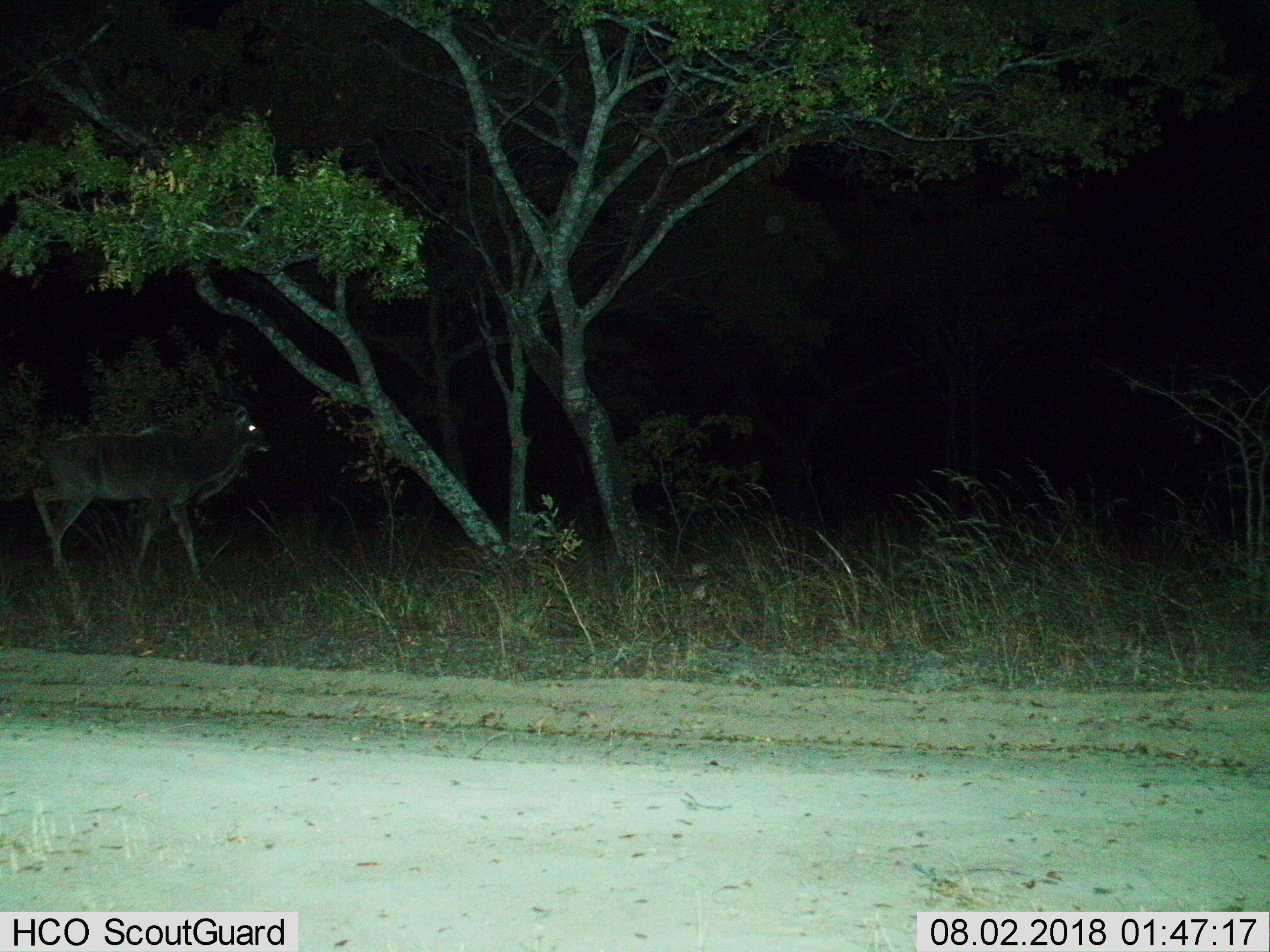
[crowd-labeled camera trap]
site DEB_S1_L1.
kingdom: Animalia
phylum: Chordata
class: Mammalia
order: Artiodactyla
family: Bovidae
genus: Tragelaphus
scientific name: Tragelaphus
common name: kudu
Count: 1.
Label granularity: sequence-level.